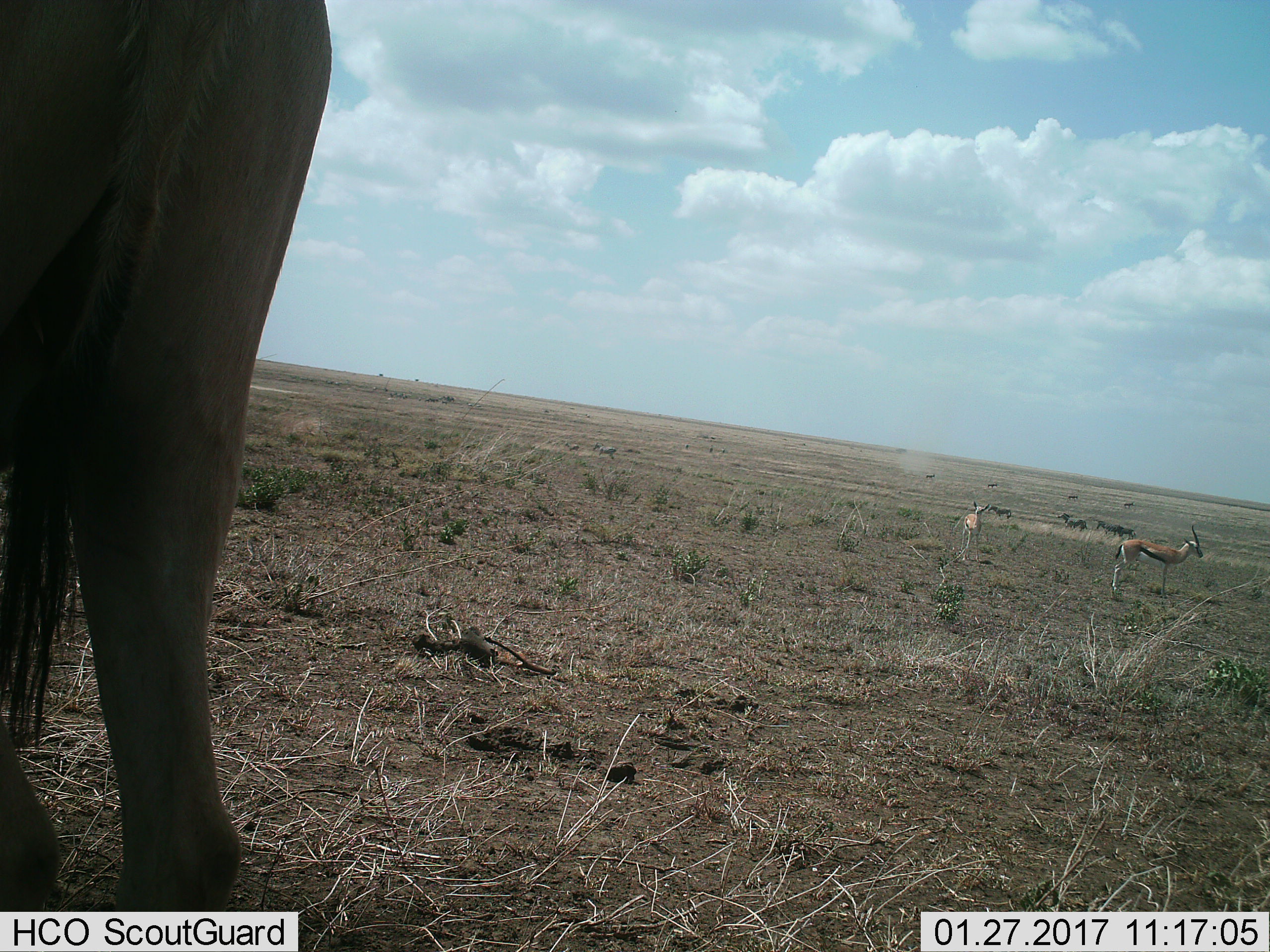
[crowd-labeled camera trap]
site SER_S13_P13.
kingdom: Animalia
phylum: Chordata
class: Mammalia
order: Artiodactyla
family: Bovidae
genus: Eudorcas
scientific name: Eudorcas thomsonii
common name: thomson's gazelle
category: gazellethomsons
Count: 2.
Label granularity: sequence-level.